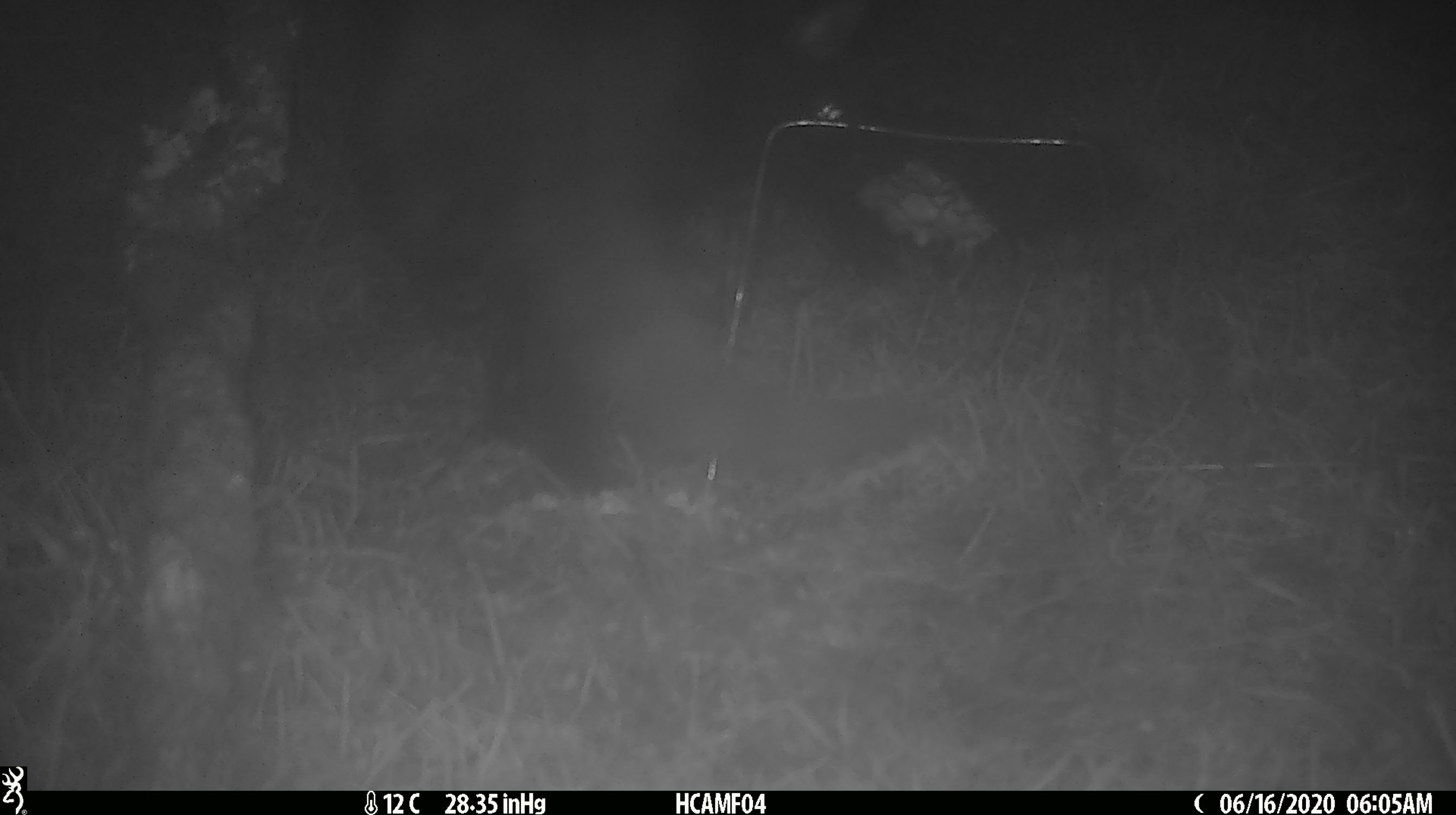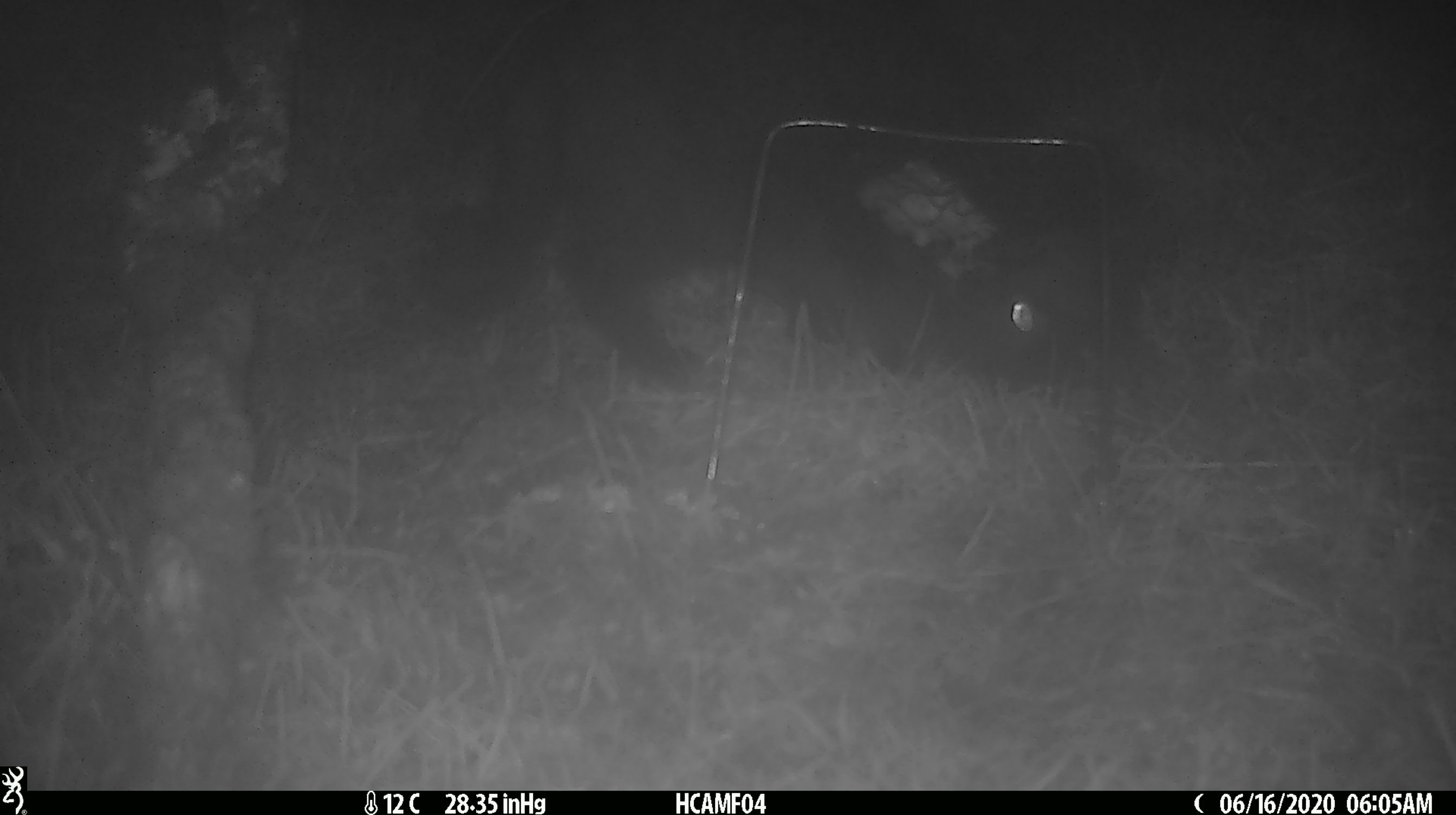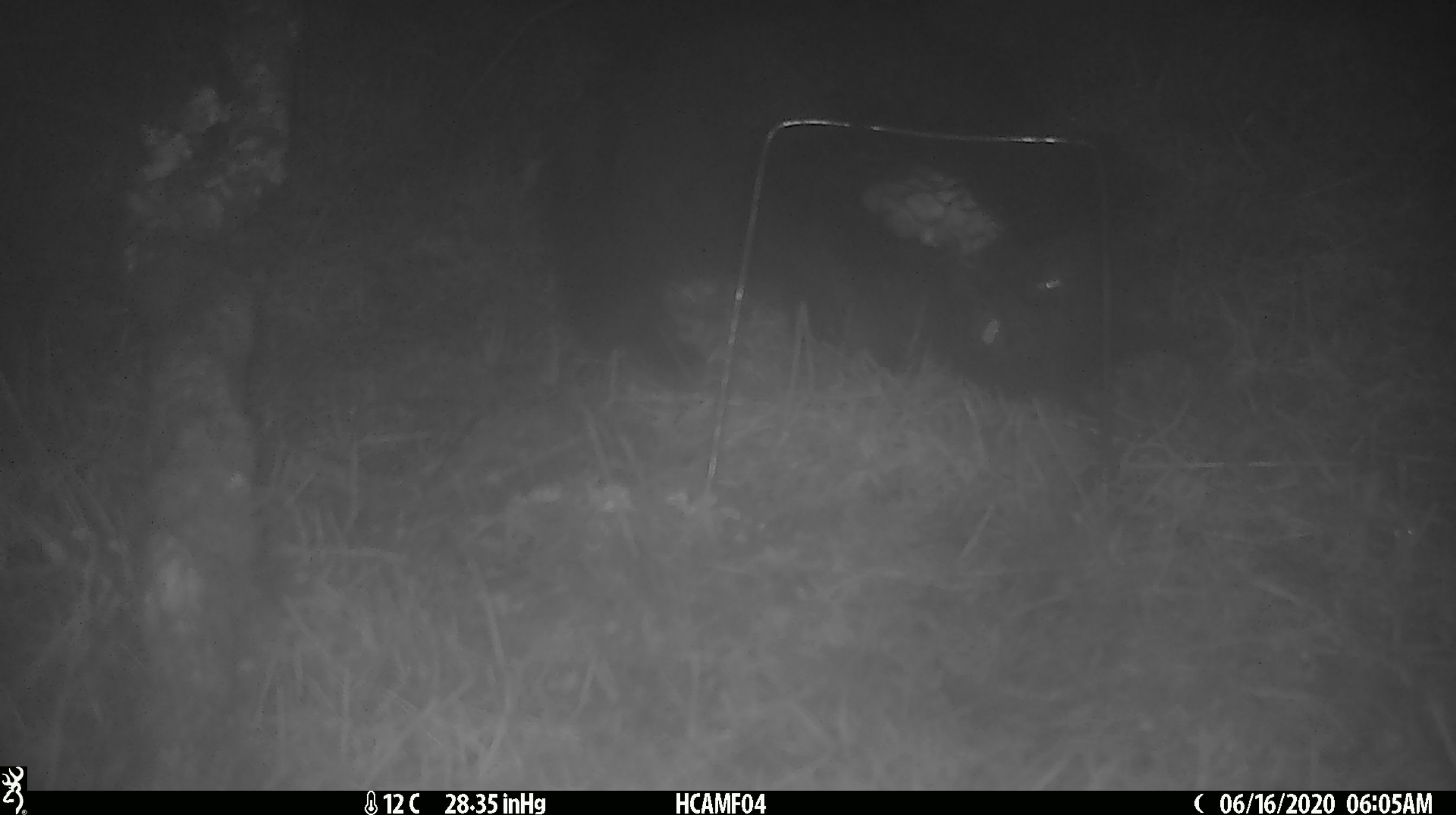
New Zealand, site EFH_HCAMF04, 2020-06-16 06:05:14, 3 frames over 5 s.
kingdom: Animalia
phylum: Chordata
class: Mammalia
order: Carnivora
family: Felidae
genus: Felis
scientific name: Felis catus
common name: domestic cat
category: cat